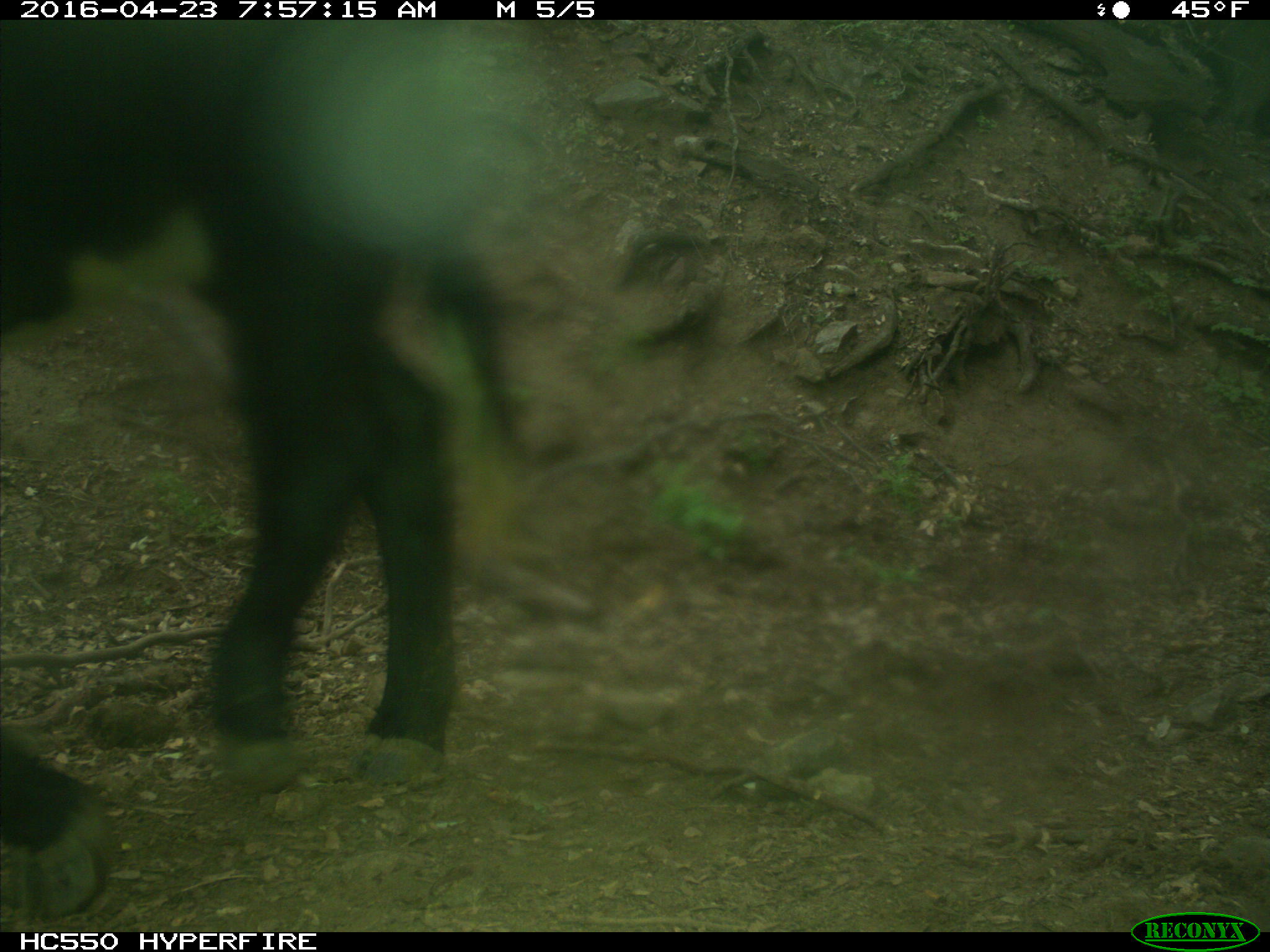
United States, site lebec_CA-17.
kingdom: Animalia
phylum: Chordata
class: Mammalia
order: Artiodactyla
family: Bovidae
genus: Bos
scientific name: Bos taurus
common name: domestic cow